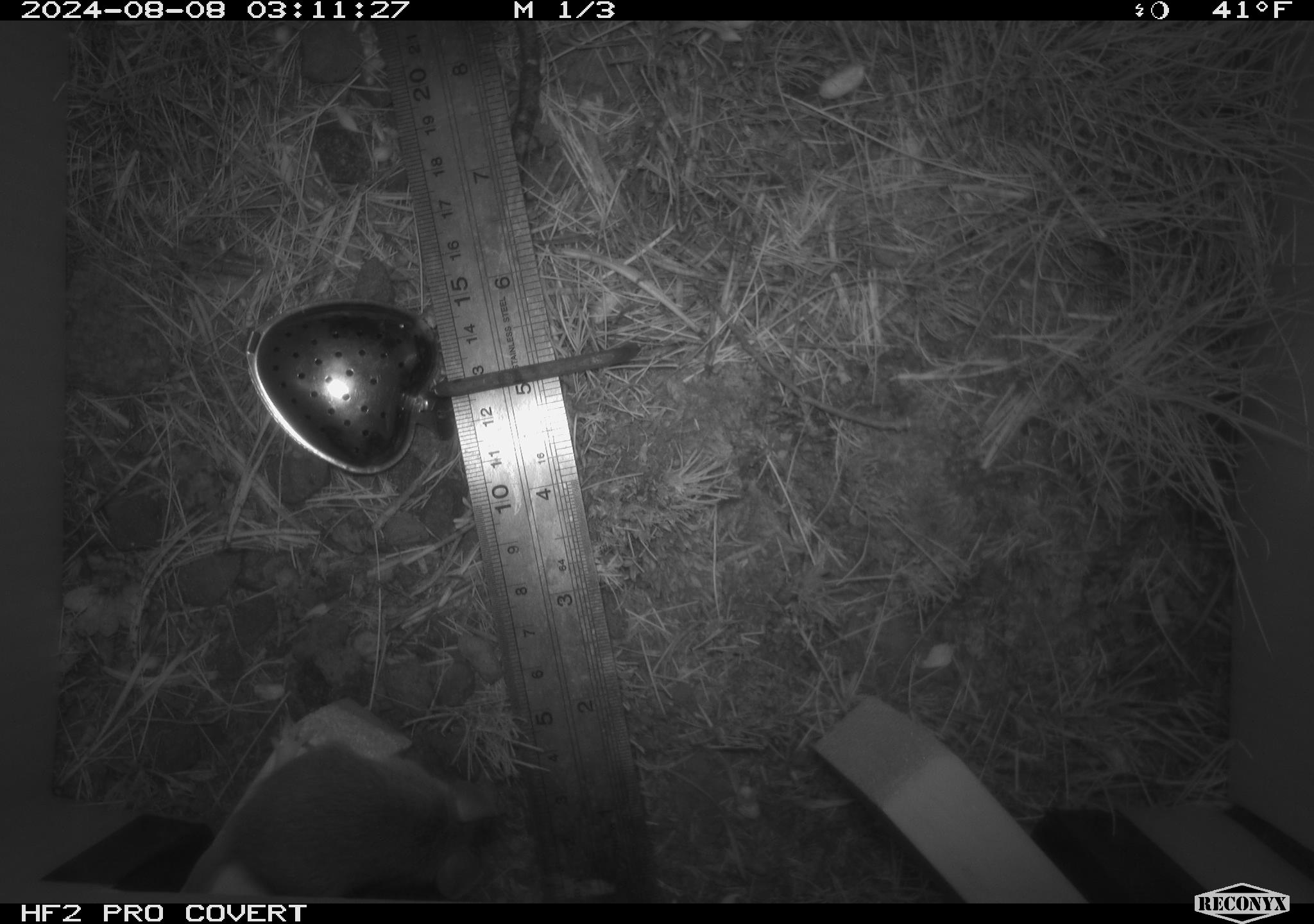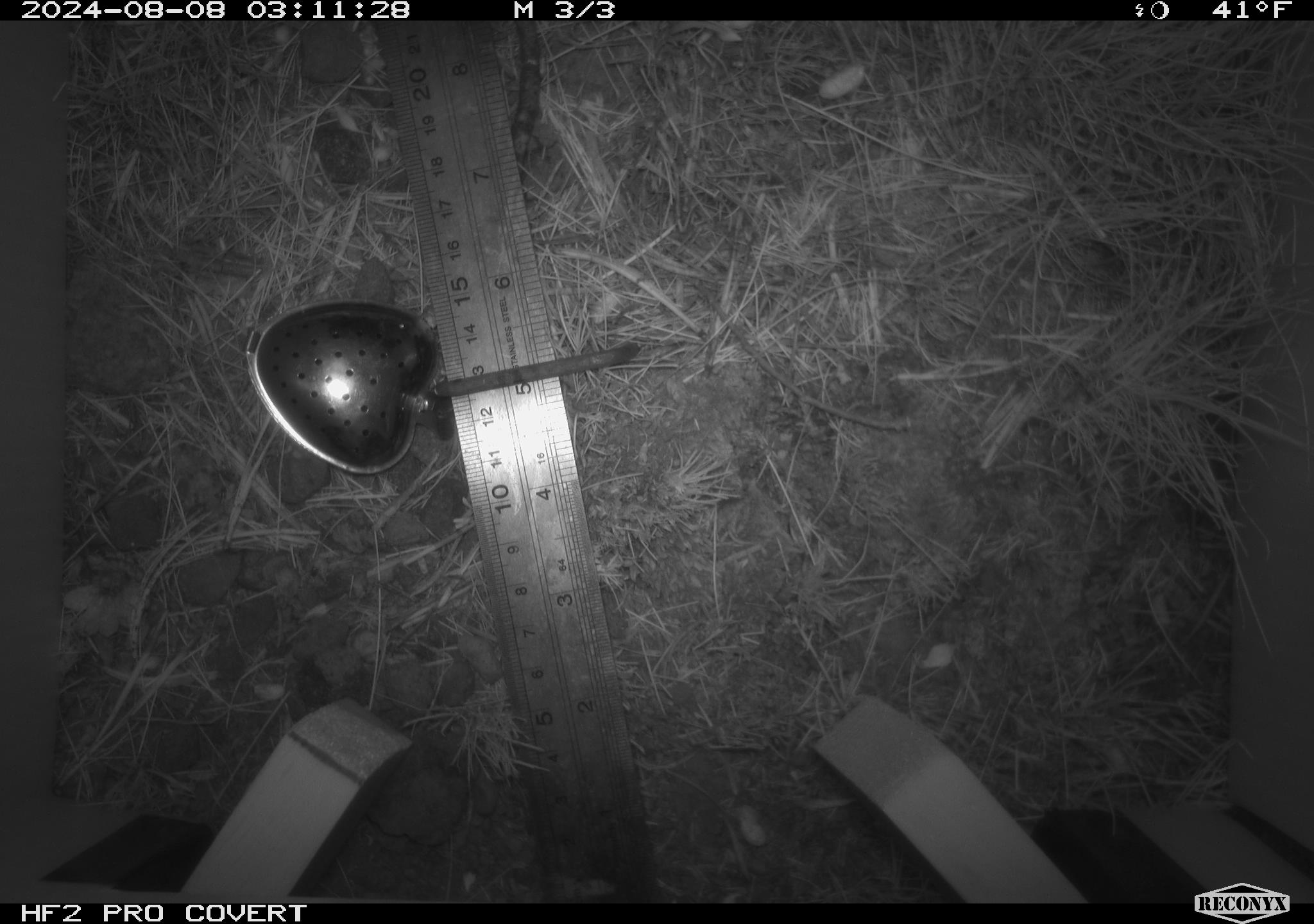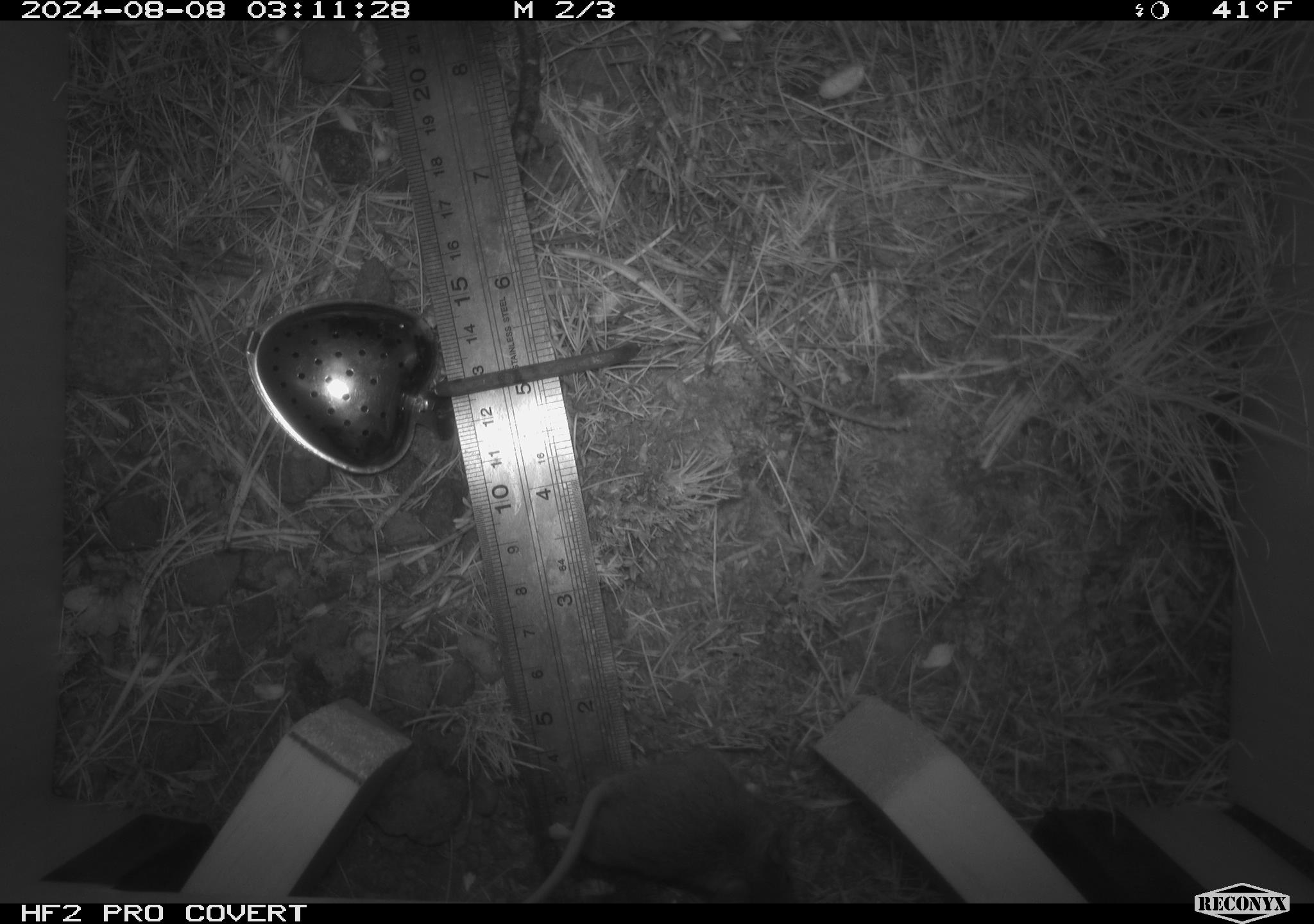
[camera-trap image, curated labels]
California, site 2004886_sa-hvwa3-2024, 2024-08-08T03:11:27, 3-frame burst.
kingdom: Animalia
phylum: Chordata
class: Mammalia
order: Rodentia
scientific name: Rodentia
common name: mouse species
Mouse species (Rodentia).